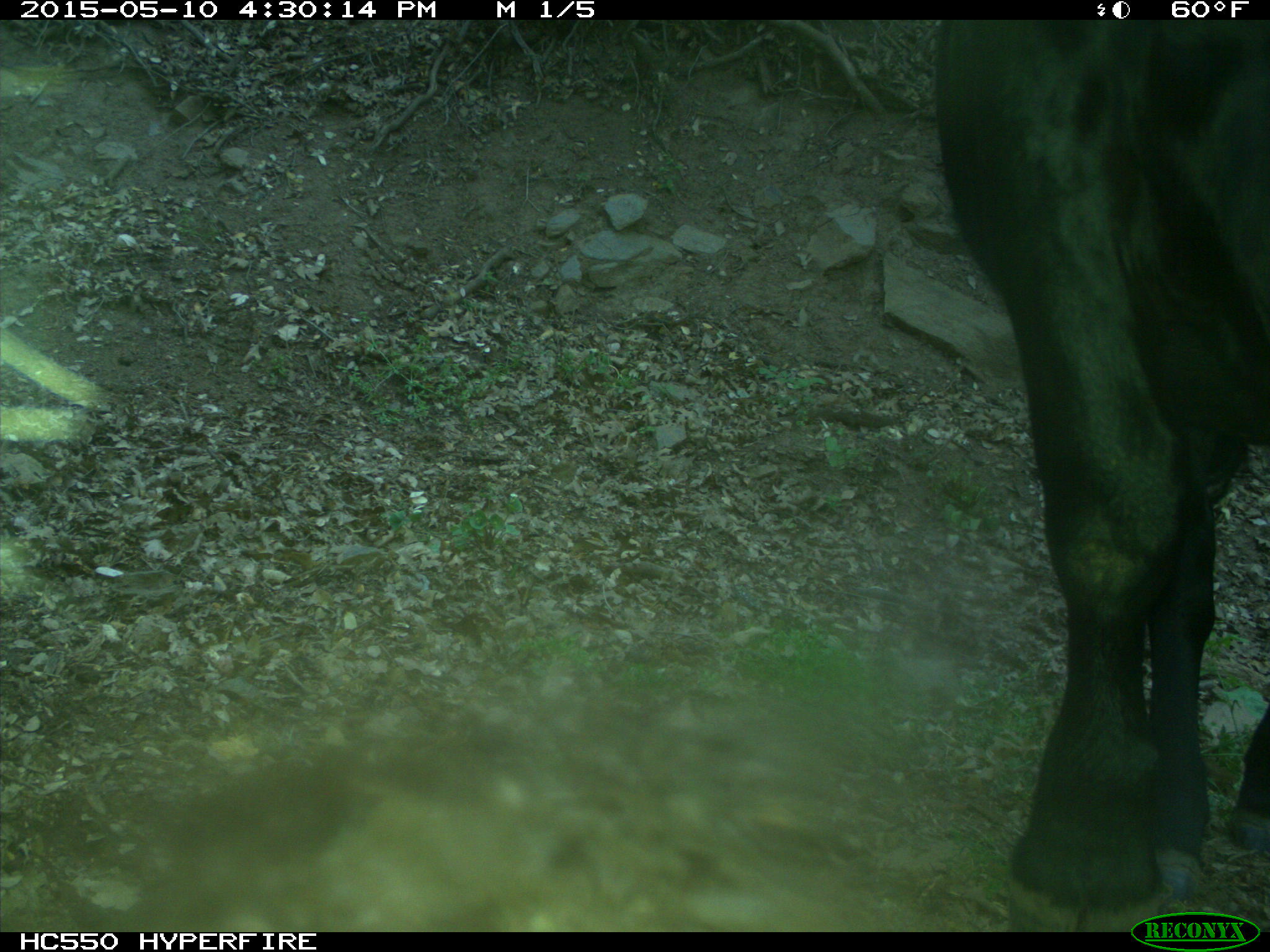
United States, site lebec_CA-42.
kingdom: Animalia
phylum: Chordata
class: Mammalia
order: Artiodactyla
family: Bovidae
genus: Bos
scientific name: Bos taurus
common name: domestic cow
Bos taurus (domestic cow).